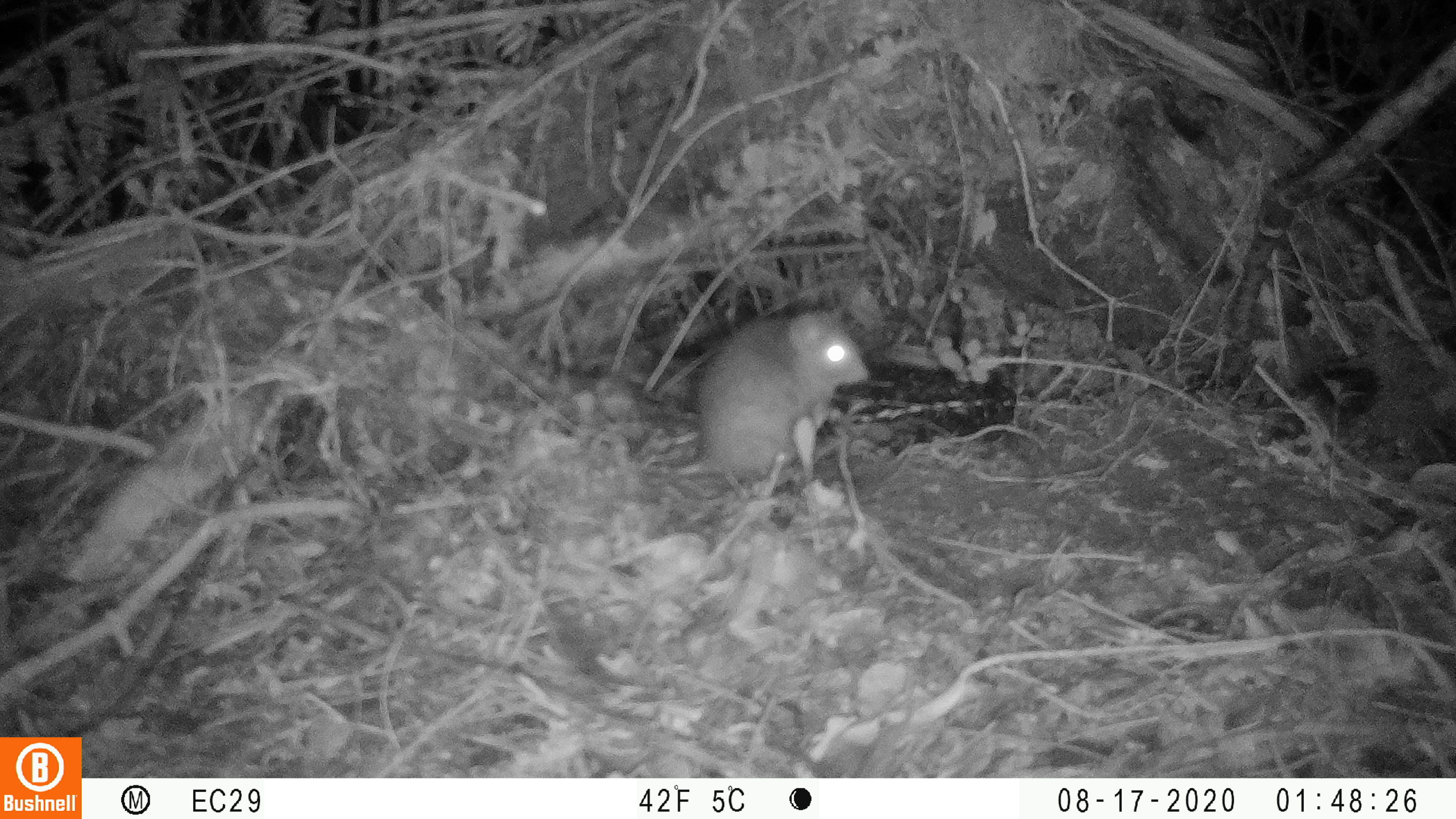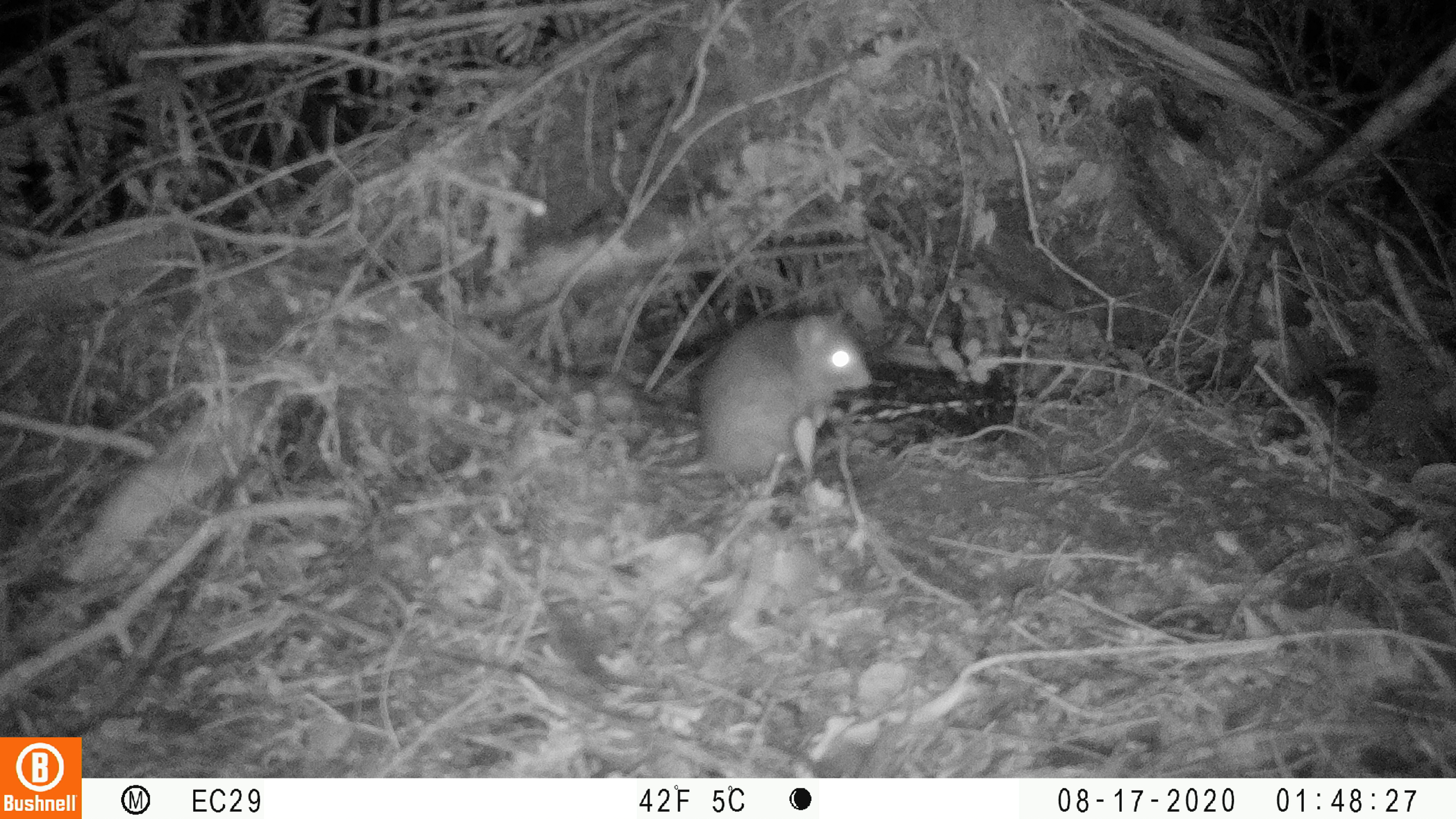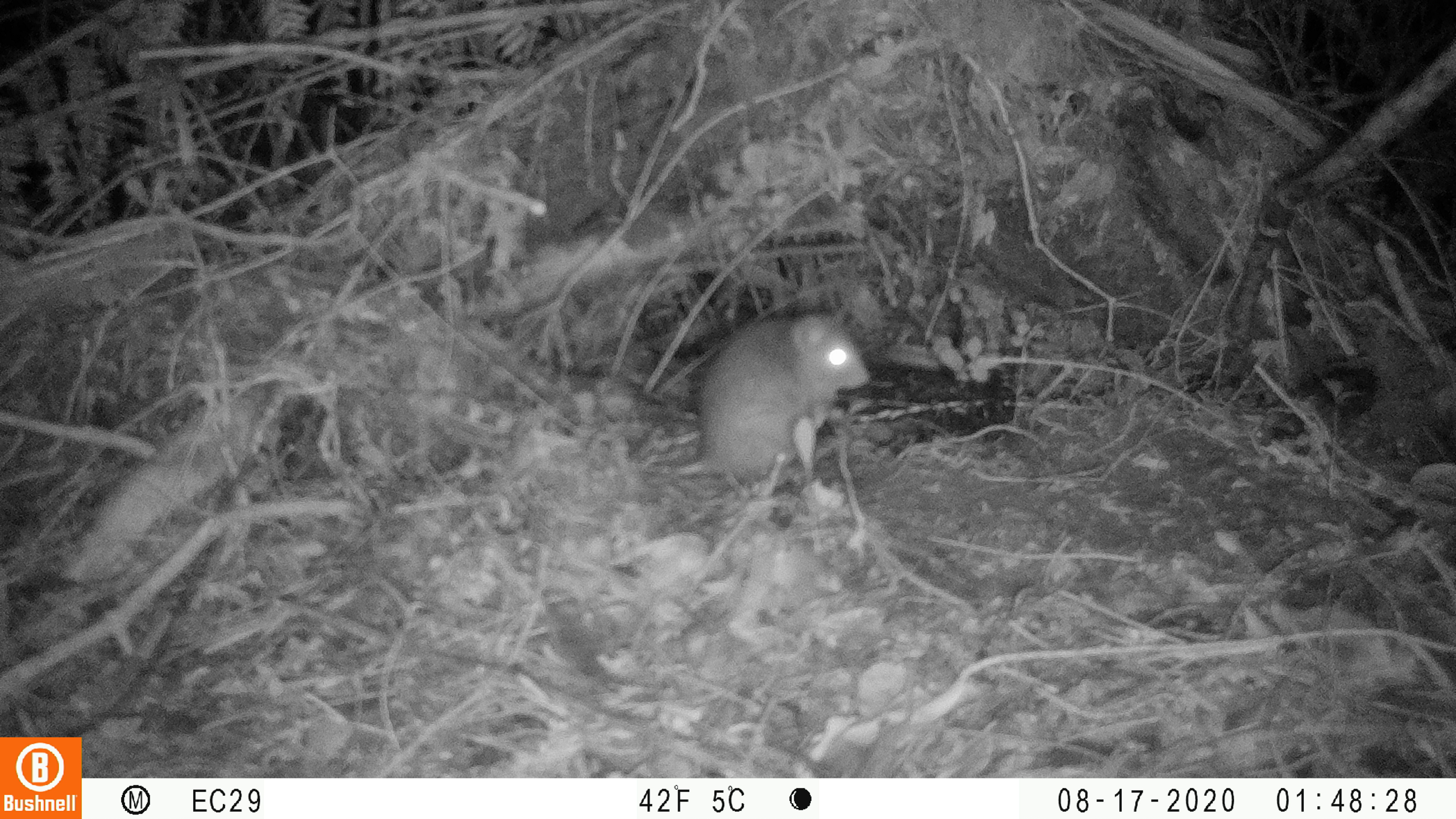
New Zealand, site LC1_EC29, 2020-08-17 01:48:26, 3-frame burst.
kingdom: Animalia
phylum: Chordata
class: Mammalia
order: Rodentia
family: Muridae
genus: Rattus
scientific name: Rattus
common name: rat